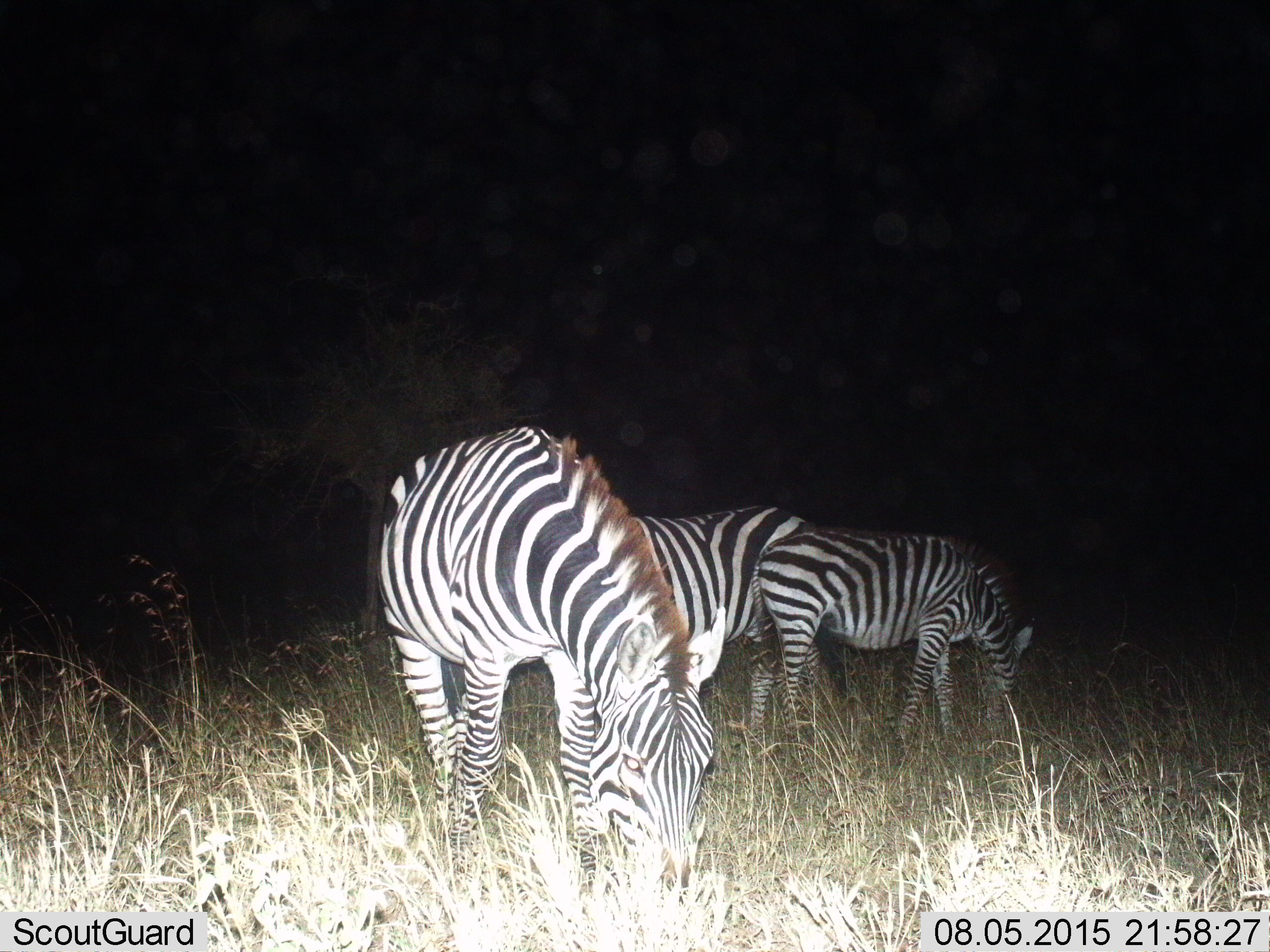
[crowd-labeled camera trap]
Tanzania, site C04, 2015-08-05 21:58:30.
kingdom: Animalia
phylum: Chordata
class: Mammalia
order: Perissodactyla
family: Equidae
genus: Equus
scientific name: Equus quagga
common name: plains zebra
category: zebra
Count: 3.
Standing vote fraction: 30%.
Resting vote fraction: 5%.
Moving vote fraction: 0%.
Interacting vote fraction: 5%.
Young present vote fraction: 35%.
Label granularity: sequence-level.